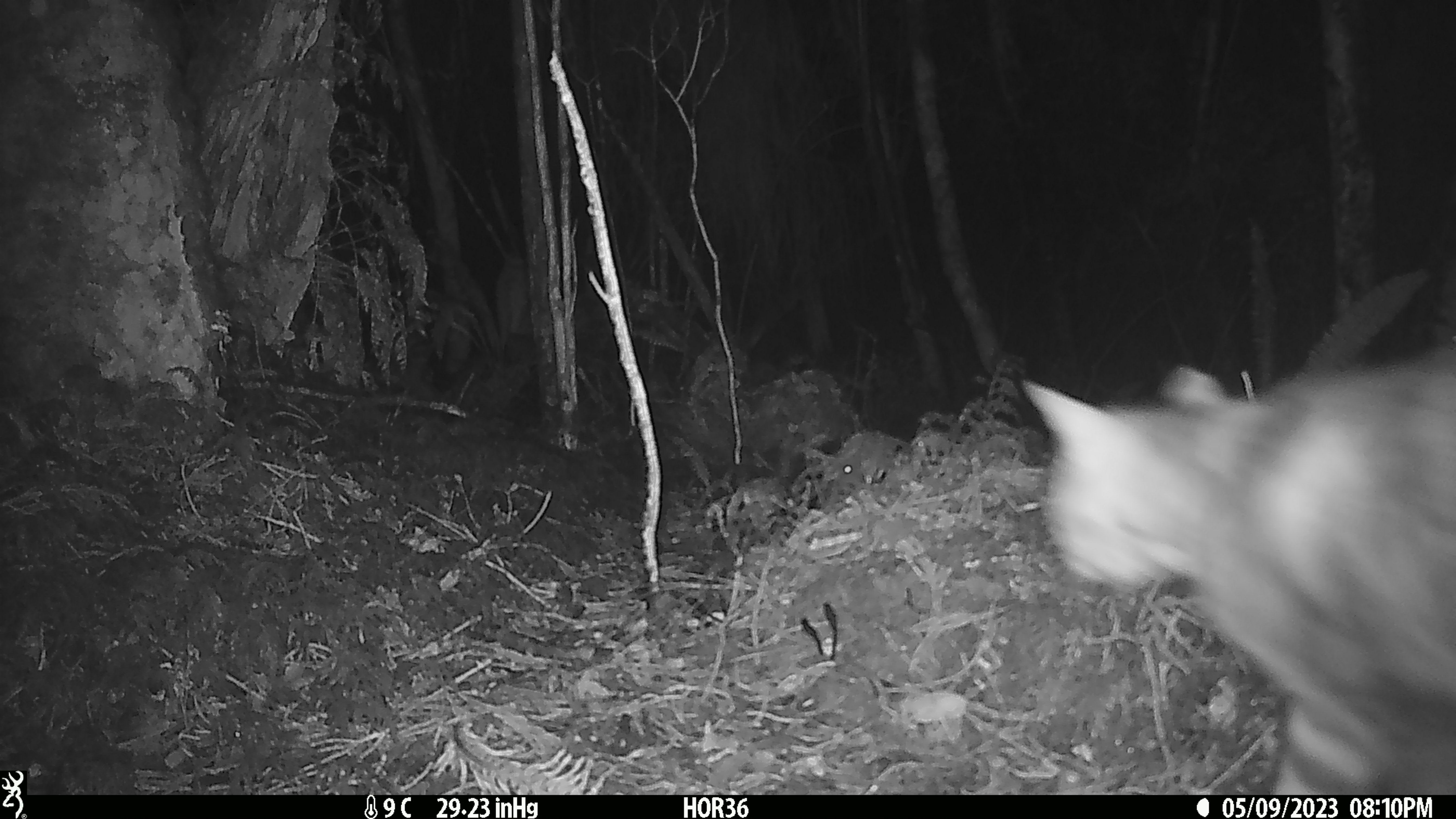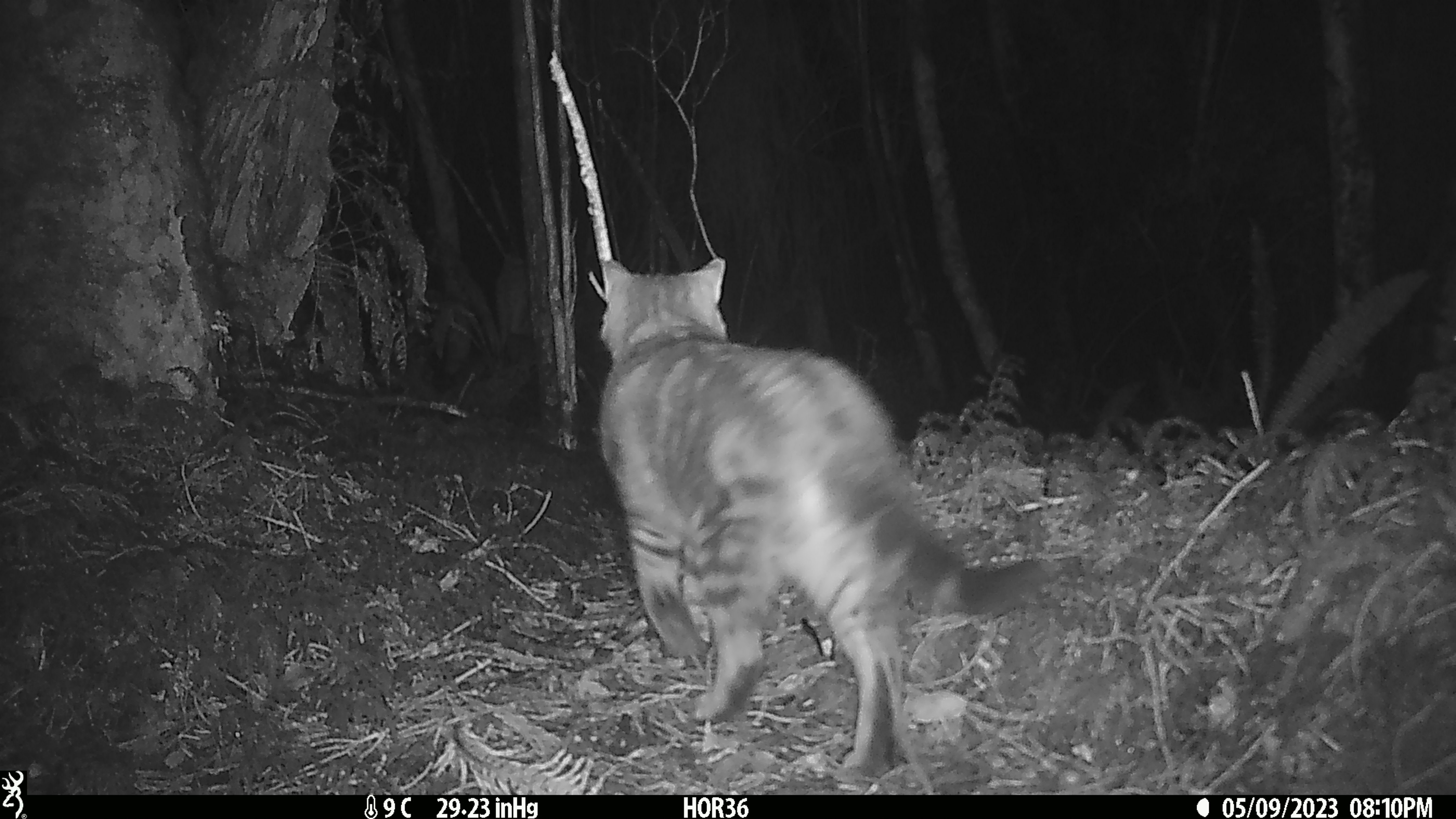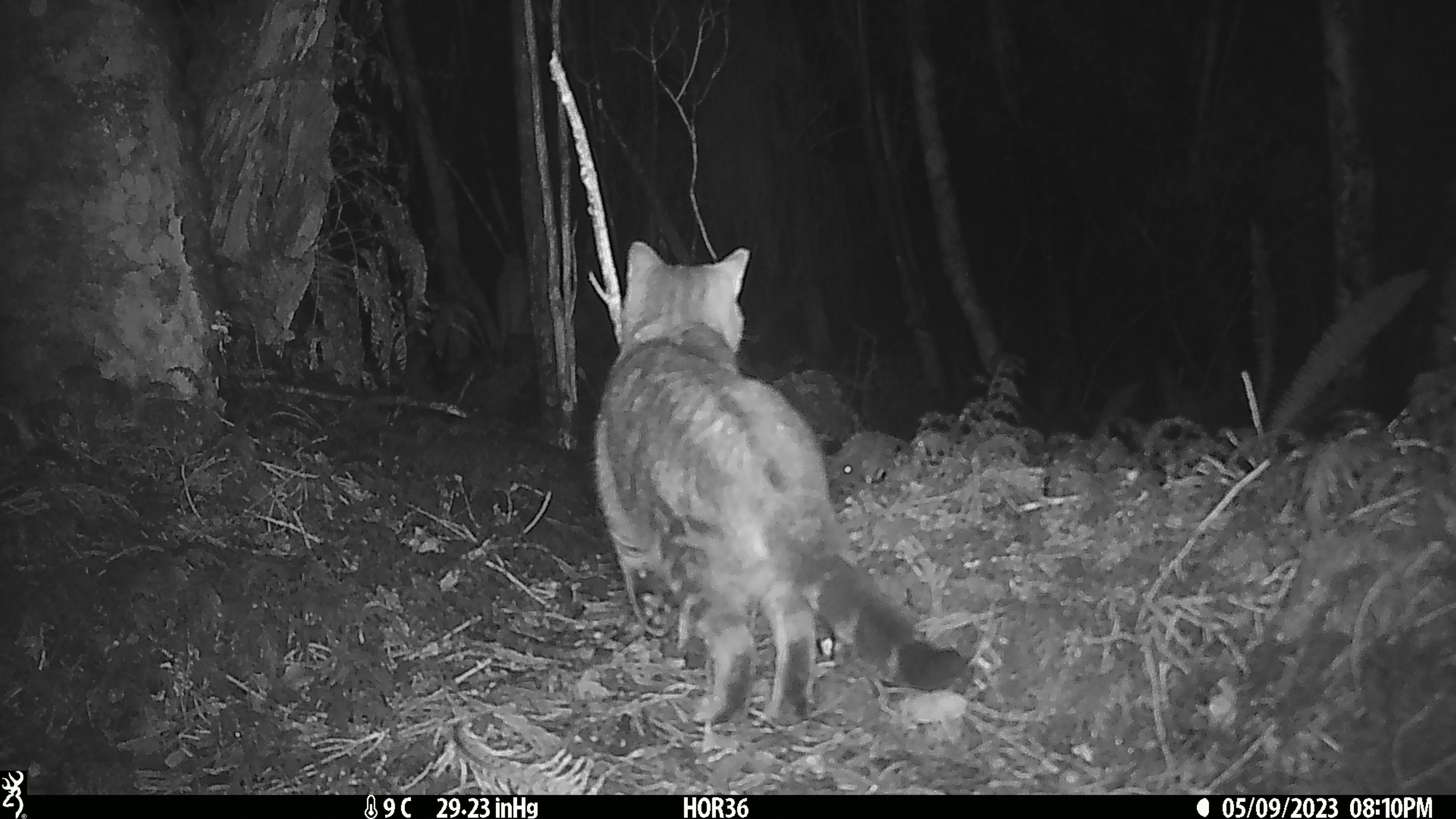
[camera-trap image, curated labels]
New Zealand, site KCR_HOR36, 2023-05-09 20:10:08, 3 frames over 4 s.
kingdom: Animalia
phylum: Chordata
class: Mammalia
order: Carnivora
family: Felidae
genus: Felis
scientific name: Felis catus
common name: domestic cat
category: cat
Cat (domestic cat) (Felis catus).